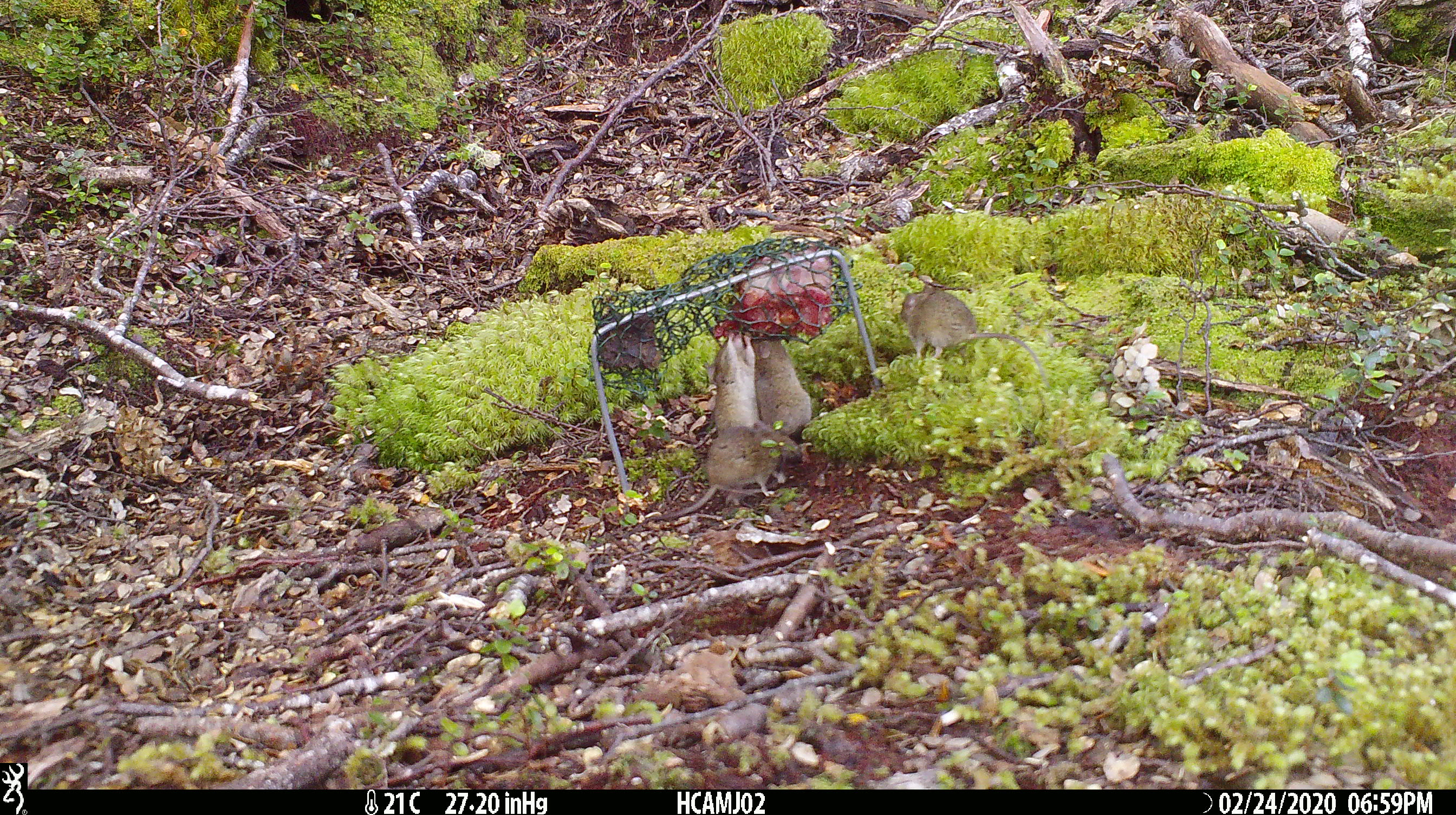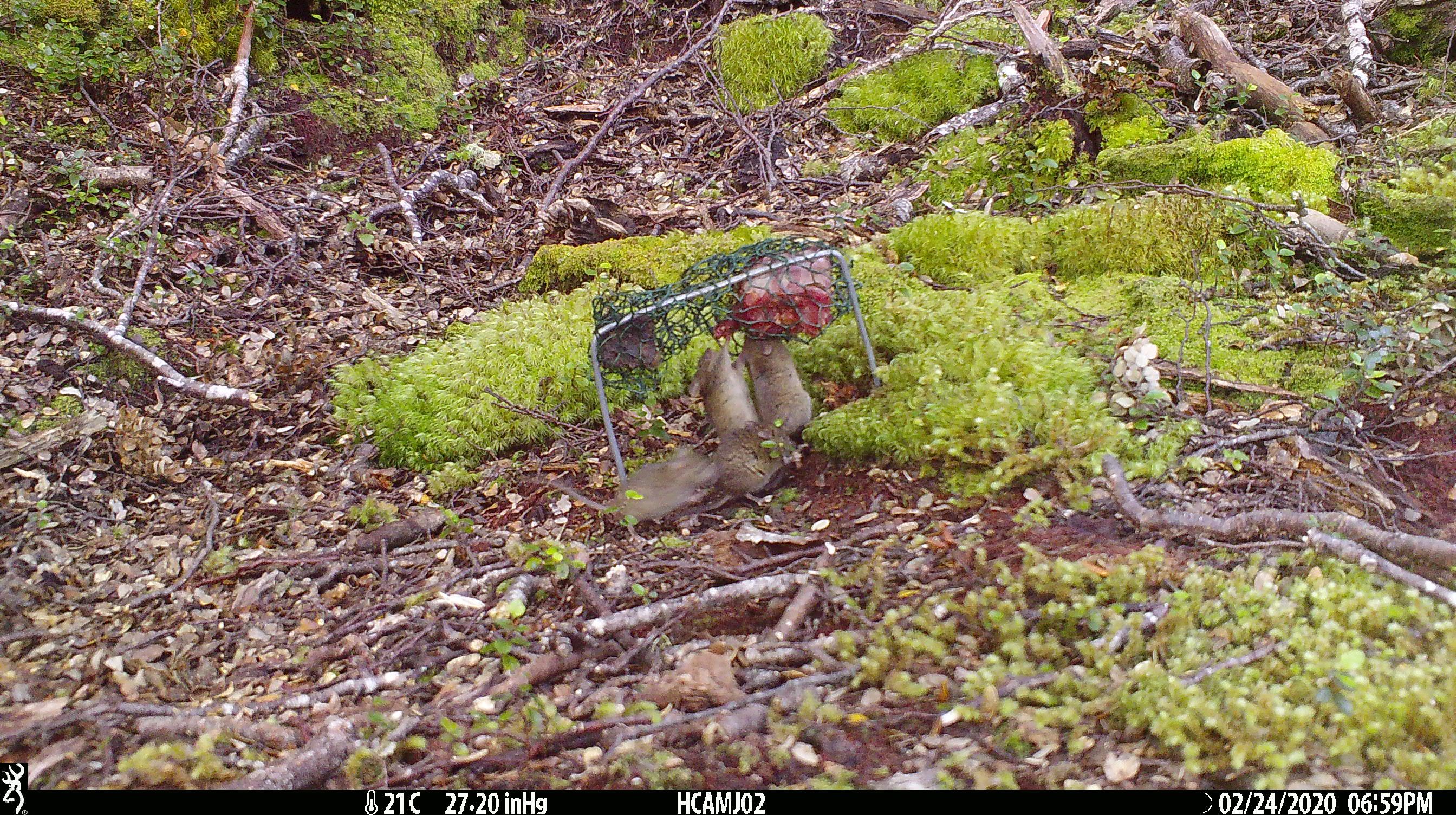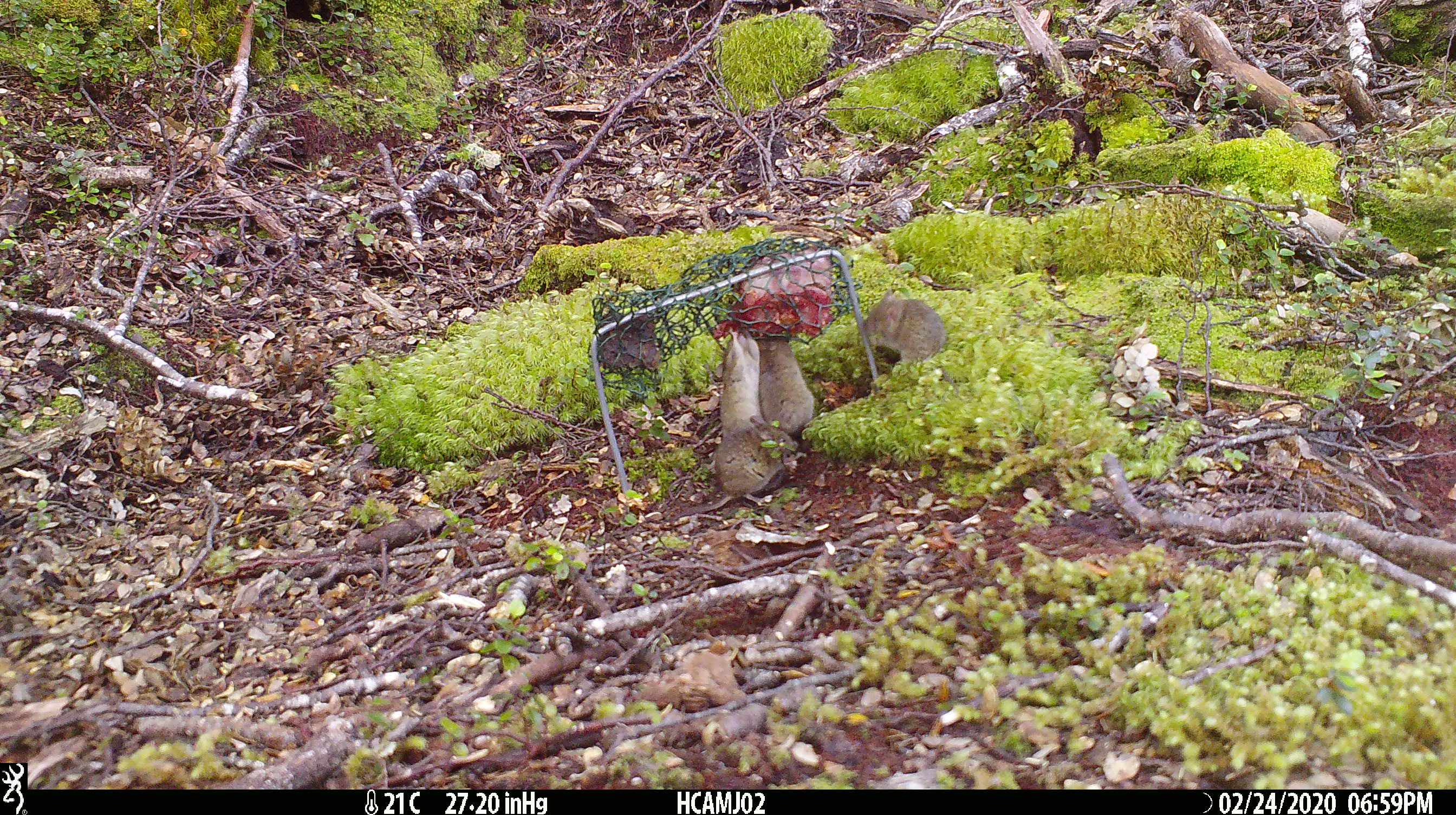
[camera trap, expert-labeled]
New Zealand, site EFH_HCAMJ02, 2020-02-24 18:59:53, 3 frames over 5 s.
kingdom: Animalia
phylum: Chordata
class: Mammalia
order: Rodentia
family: Muridae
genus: Mus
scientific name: Mus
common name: mouse